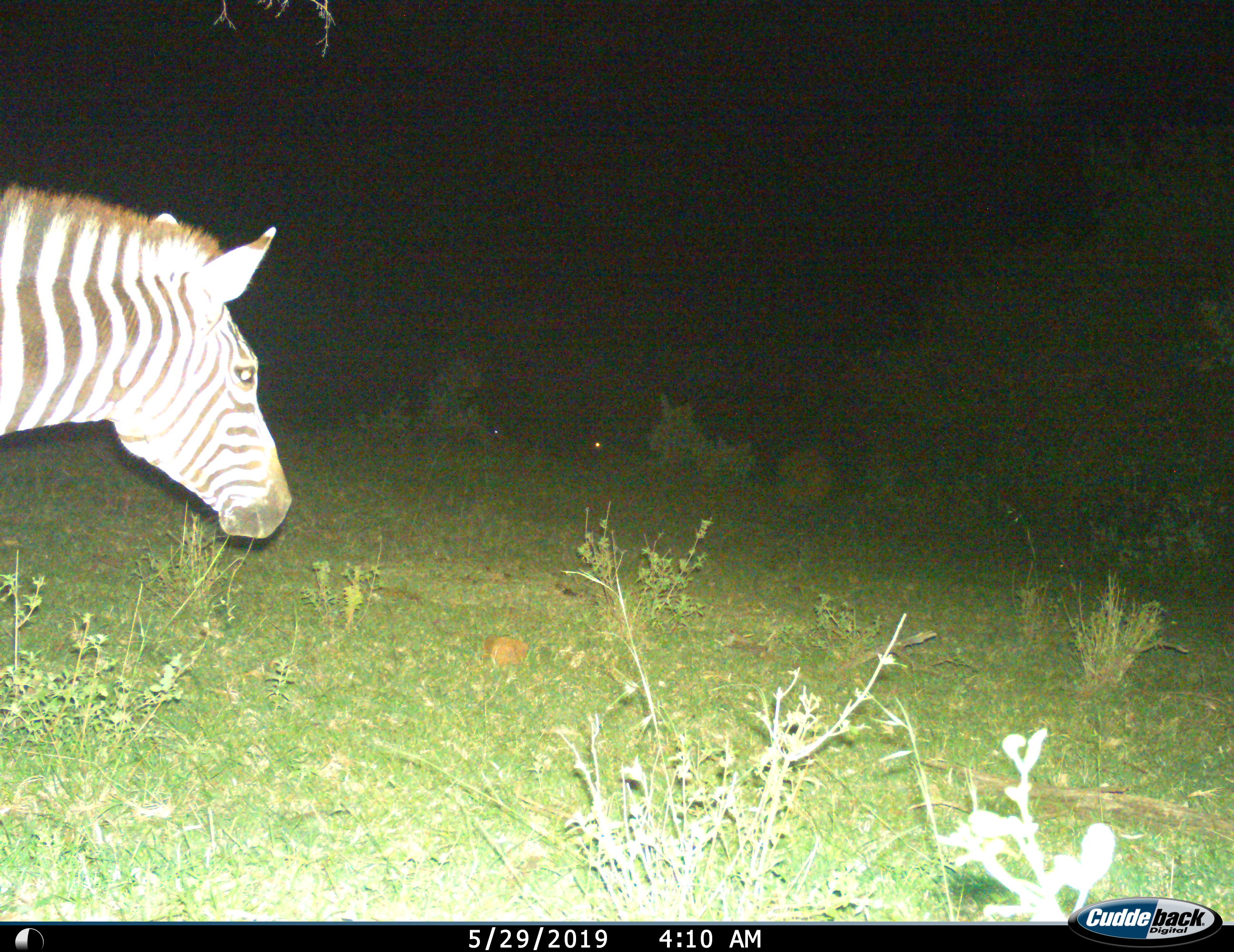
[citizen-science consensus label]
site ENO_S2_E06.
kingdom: Animalia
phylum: Chordata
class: Mammalia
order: Perissodactyla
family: Equidae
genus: Equus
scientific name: Equus quagga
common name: plains zebra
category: zebraplains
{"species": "zebraplains (plains zebra) (Equus quagga)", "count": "1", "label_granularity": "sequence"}